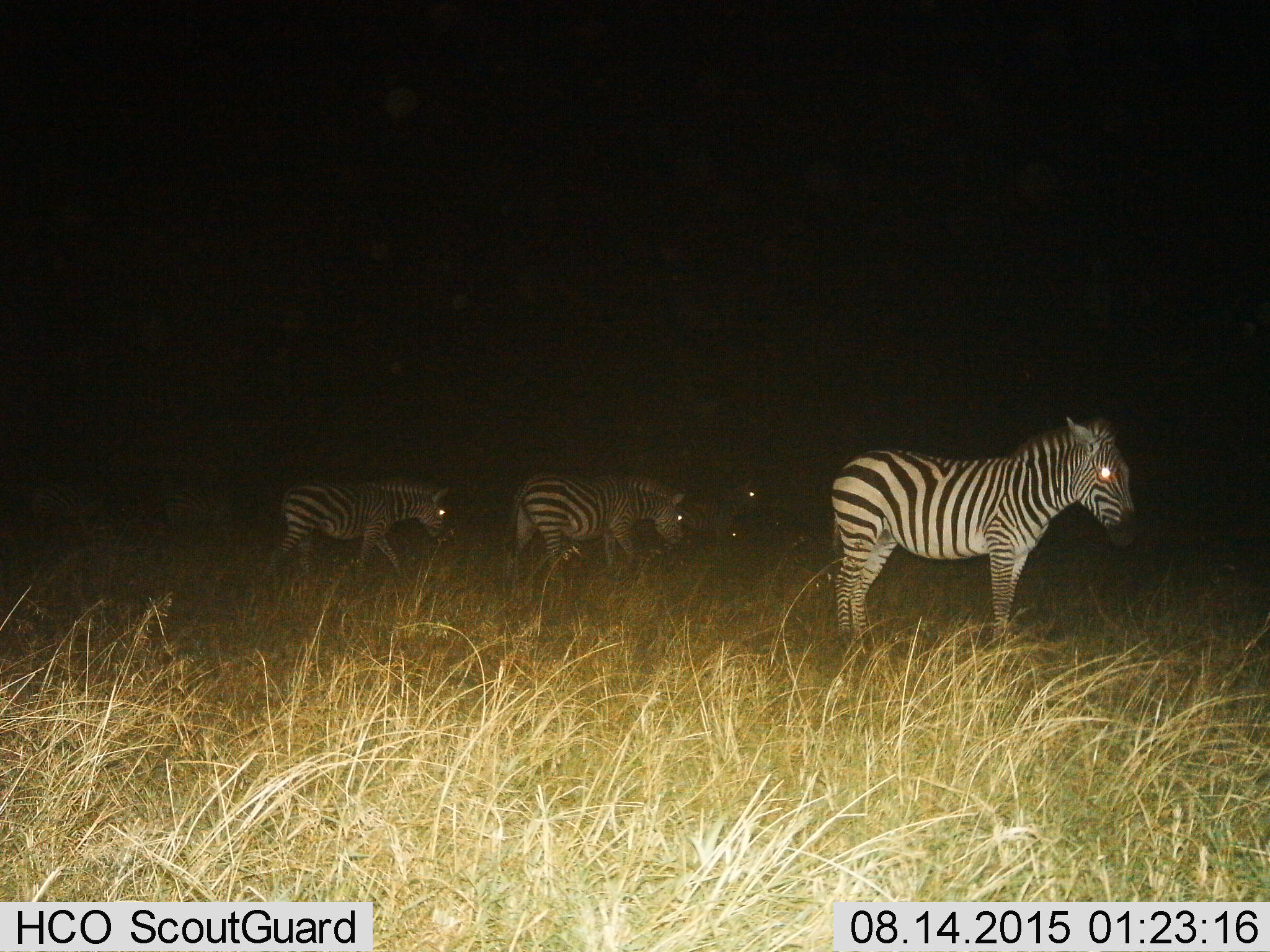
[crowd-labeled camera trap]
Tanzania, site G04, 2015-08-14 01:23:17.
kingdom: Animalia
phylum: Chordata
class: Mammalia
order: Perissodactyla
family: Equidae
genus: Equus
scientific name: Equus quagga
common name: plains zebra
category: zebra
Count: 5.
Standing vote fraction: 75%.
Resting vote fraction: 10%.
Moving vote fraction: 65%.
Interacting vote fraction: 0%.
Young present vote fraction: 10%.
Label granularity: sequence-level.